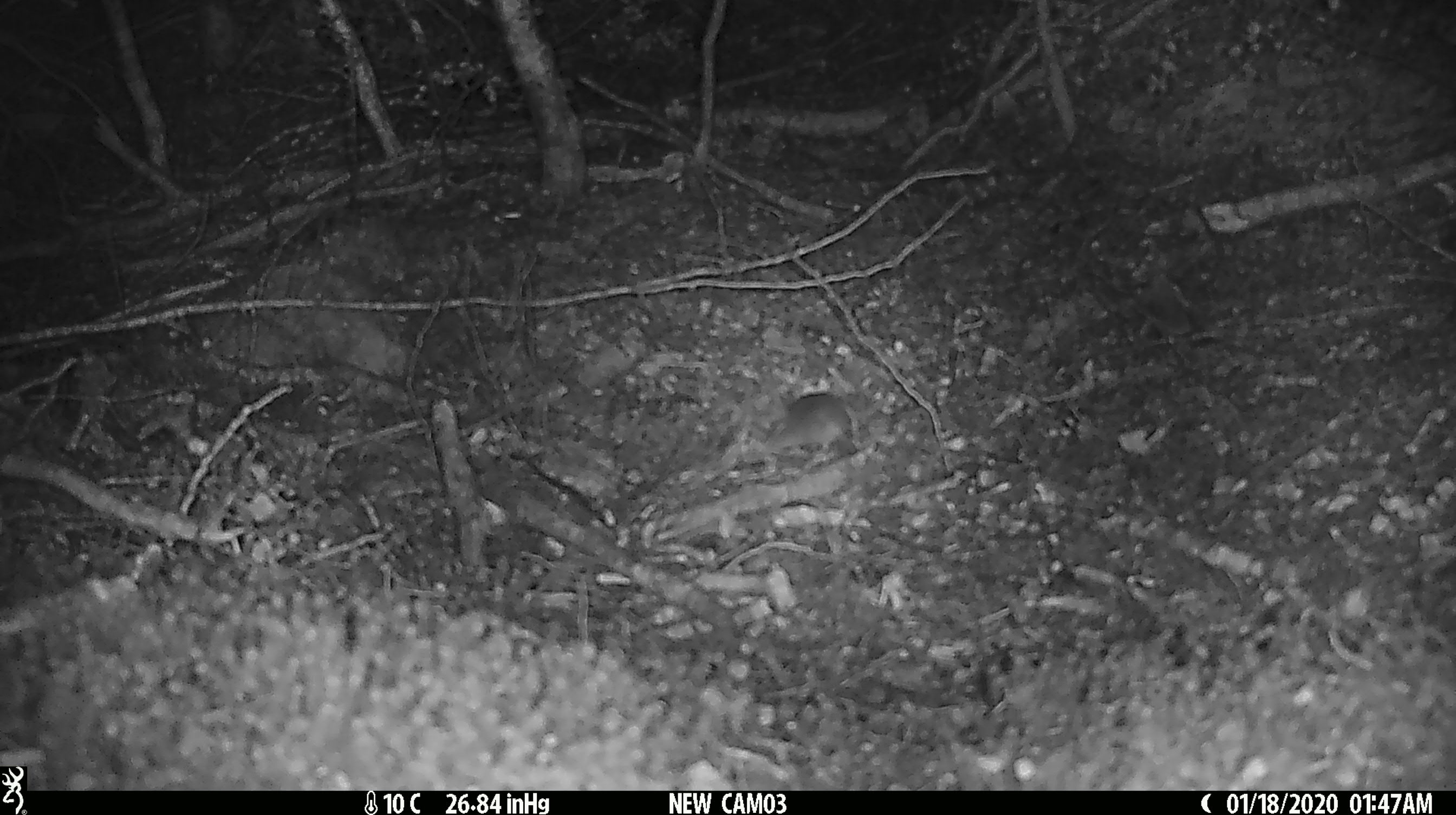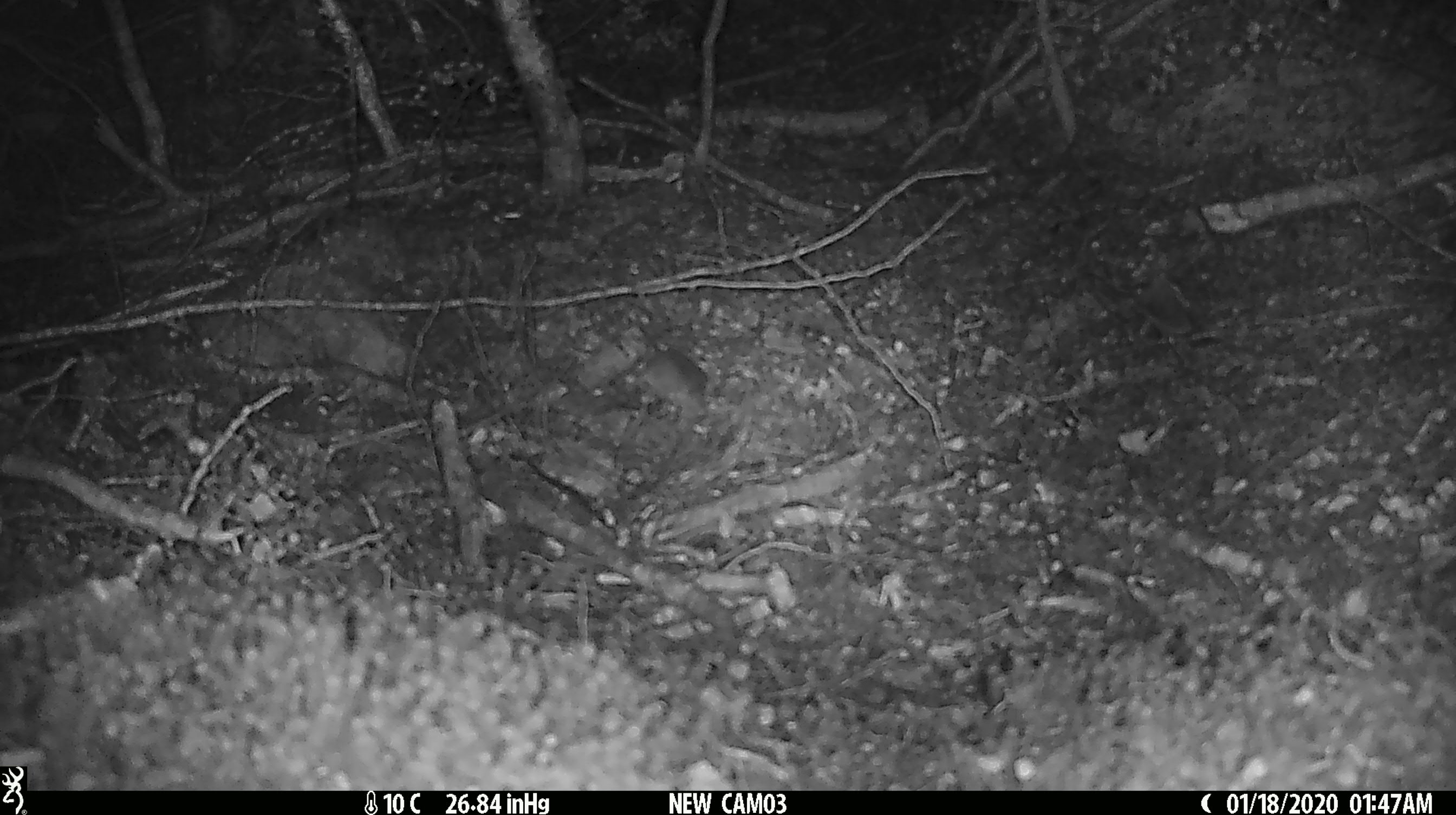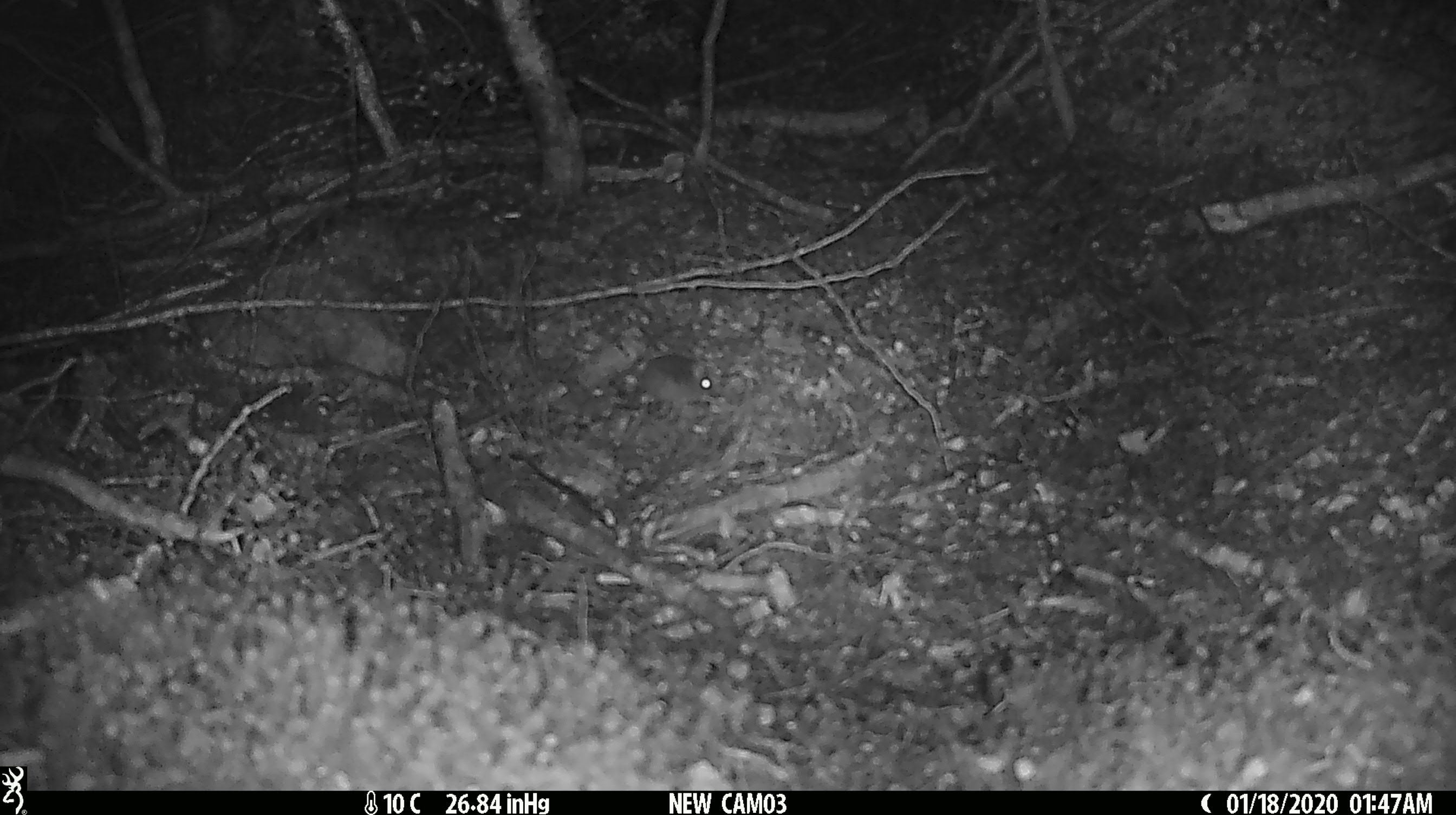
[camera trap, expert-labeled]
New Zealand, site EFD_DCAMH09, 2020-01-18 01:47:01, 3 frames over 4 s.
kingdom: Animalia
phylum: Chordata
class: Mammalia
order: Rodentia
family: Muridae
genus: Mus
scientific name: Mus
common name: mouse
Mouse (Mus).